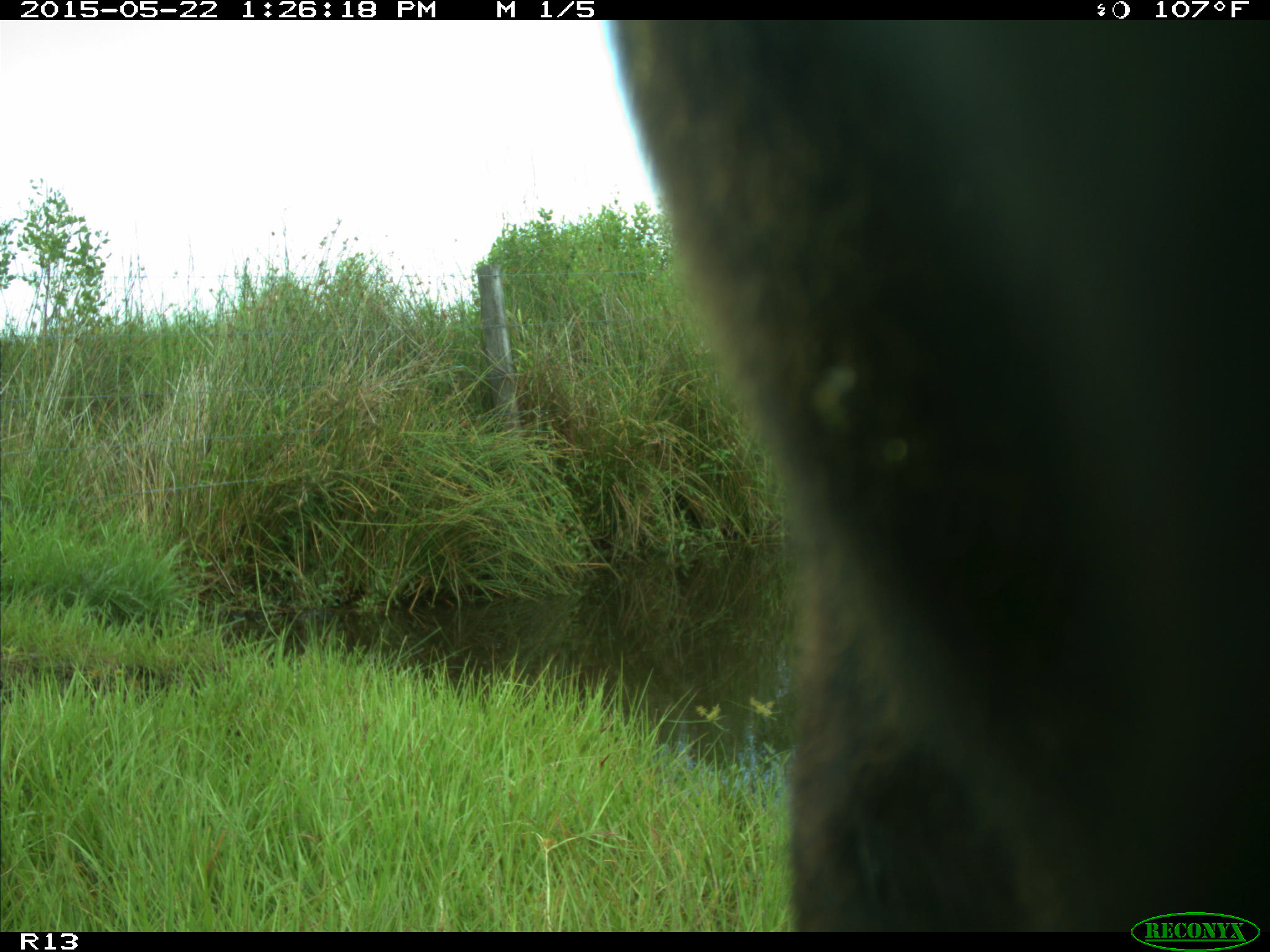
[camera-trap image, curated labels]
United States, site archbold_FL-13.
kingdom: Animalia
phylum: Chordata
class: Mammalia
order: Artiodactyla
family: Bovidae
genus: Bos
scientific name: Bos taurus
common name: domestic cow